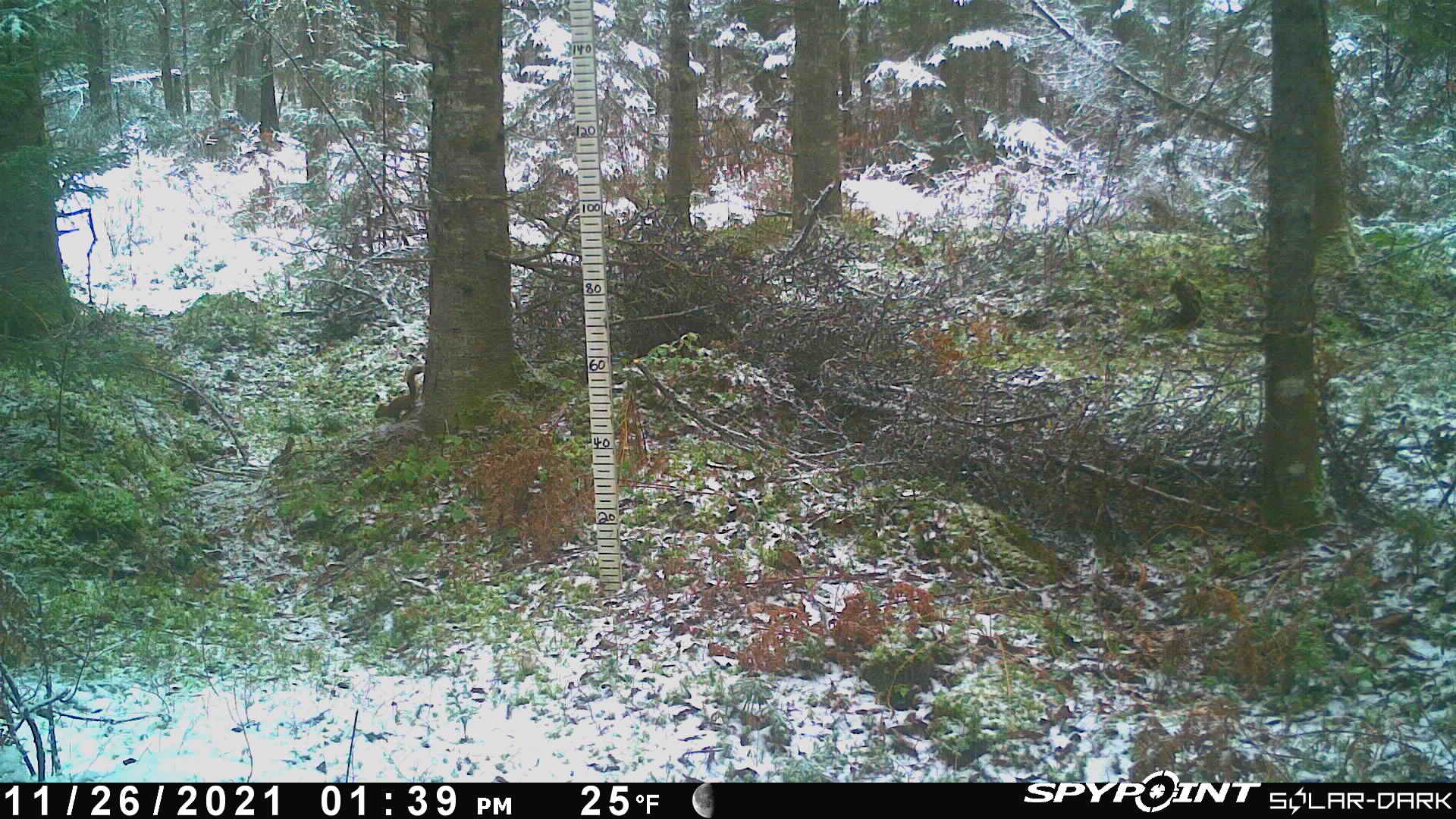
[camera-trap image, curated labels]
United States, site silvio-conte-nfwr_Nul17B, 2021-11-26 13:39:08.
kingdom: Animalia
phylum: Chordata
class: Mammalia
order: Rodentia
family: Sciuridae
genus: Tamiasciurus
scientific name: Tamiasciurus hudsonicus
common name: red squirrel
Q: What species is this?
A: Red squirrel (Tamiasciurus hudsonicus).